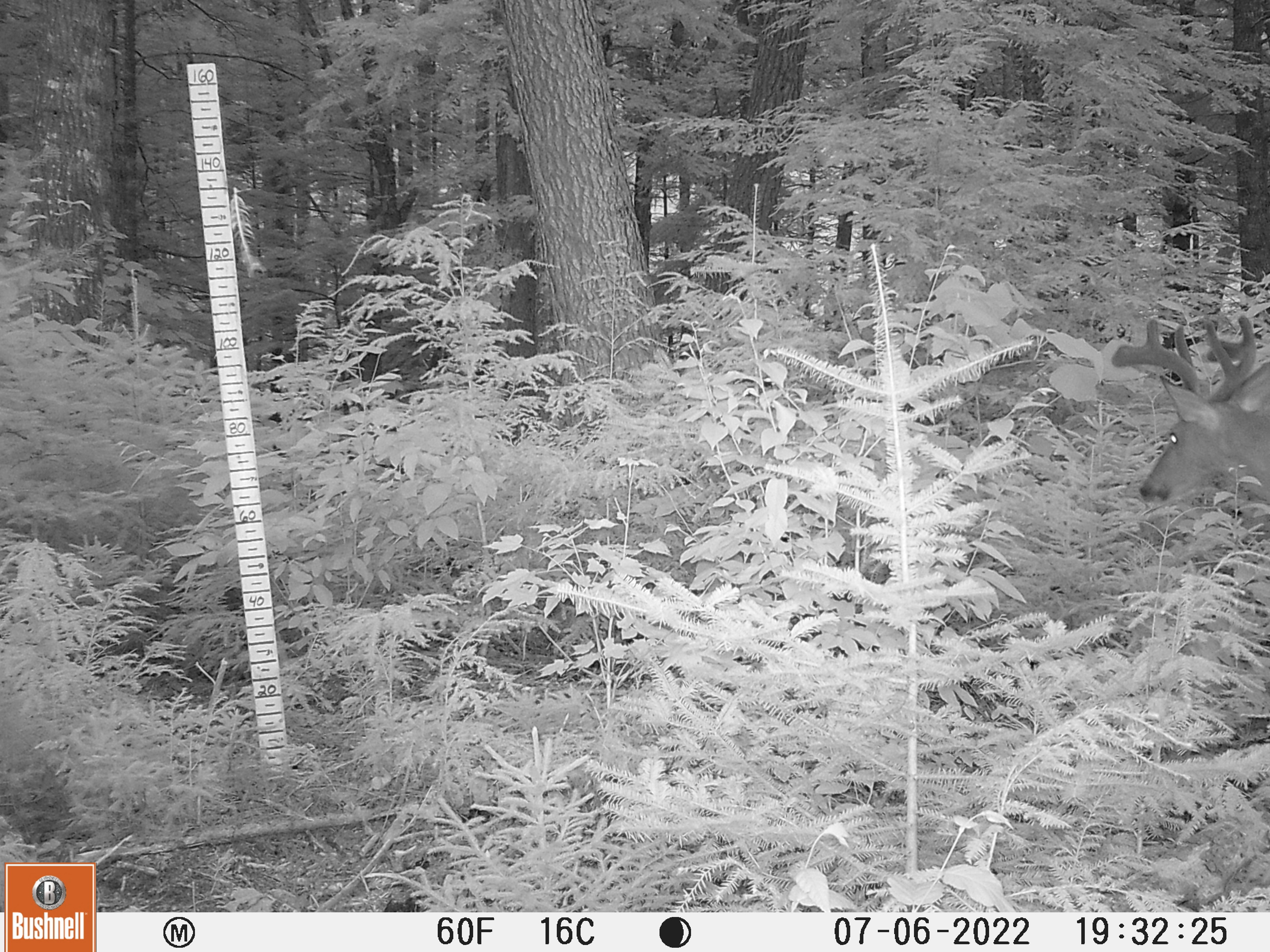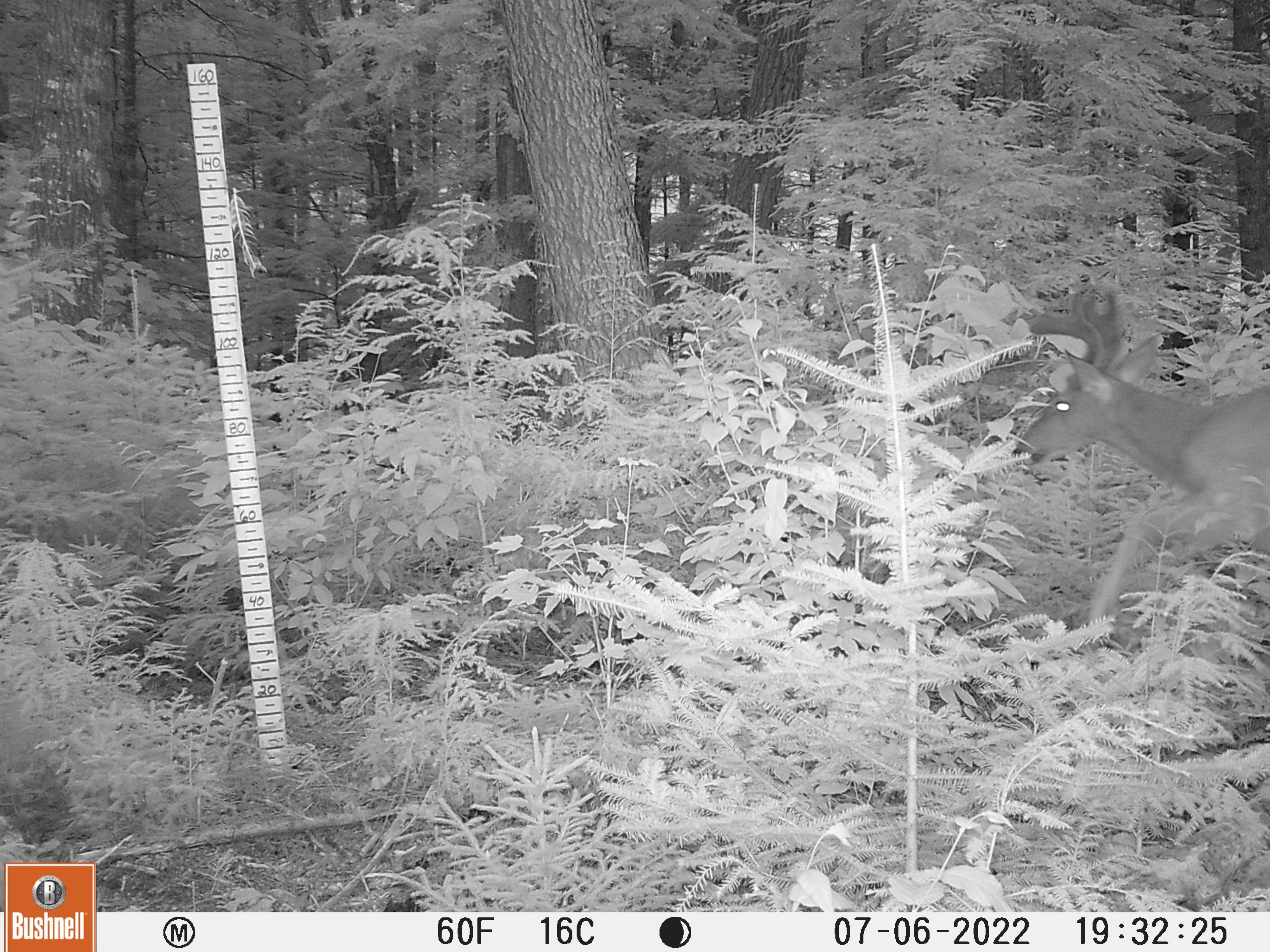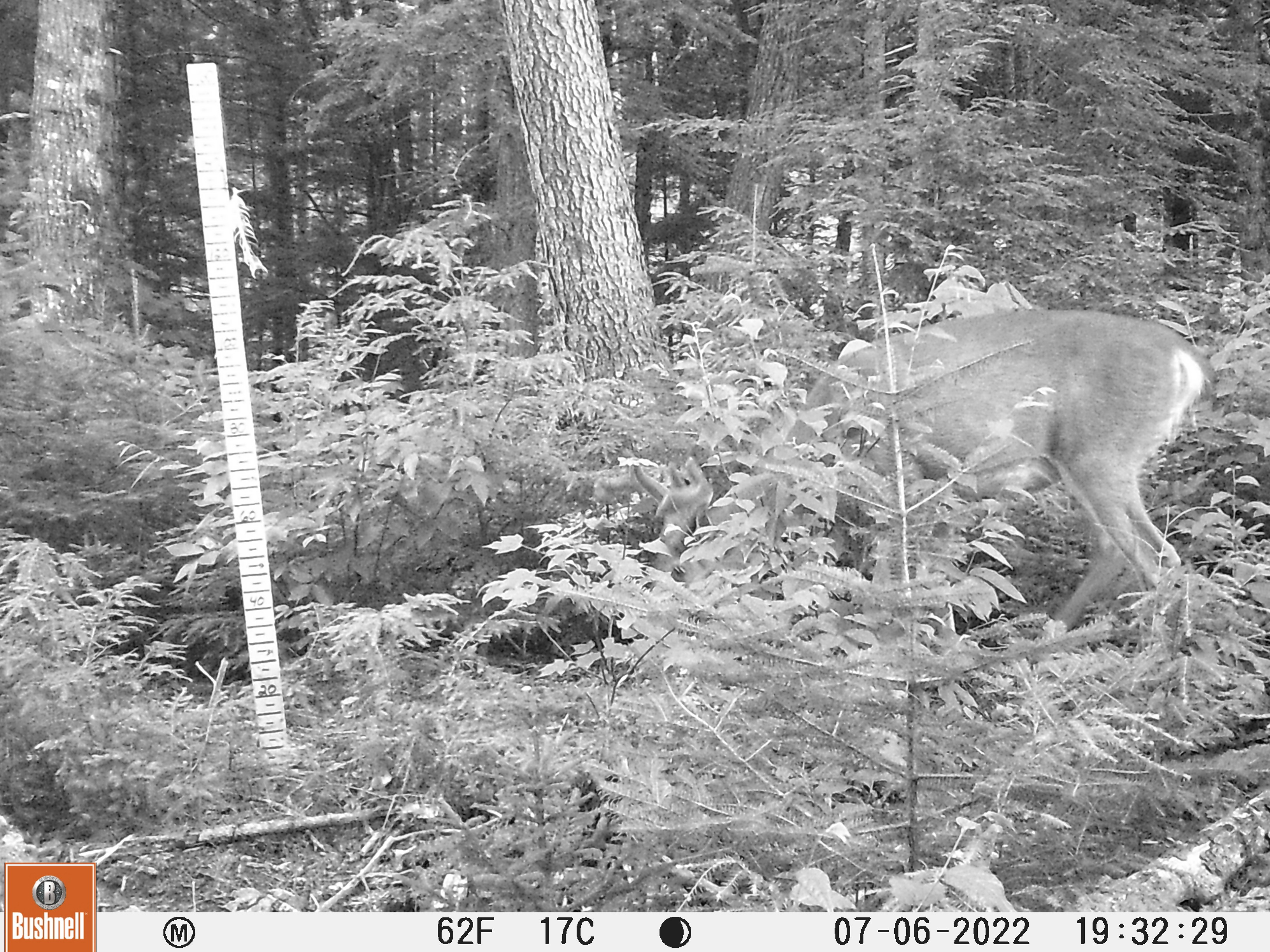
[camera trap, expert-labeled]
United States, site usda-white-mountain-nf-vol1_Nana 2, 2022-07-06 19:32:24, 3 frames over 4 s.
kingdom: Animalia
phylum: Chordata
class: Mammalia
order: Artiodactyla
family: Cervidae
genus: Odocoileus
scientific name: Odocoileus virginianus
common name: white-tailed deer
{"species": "white-tailed deer (Odocoileus virginianus)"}